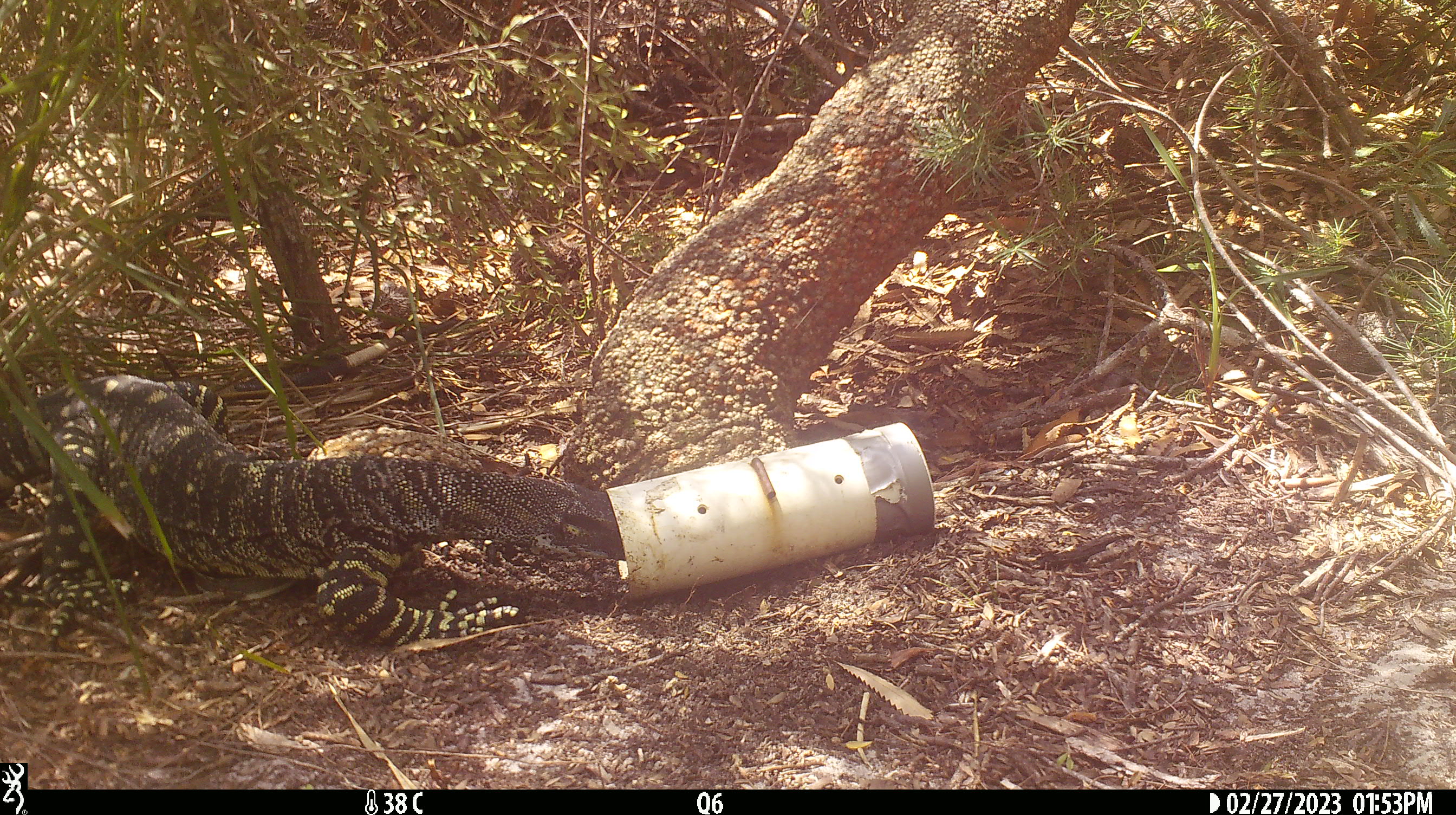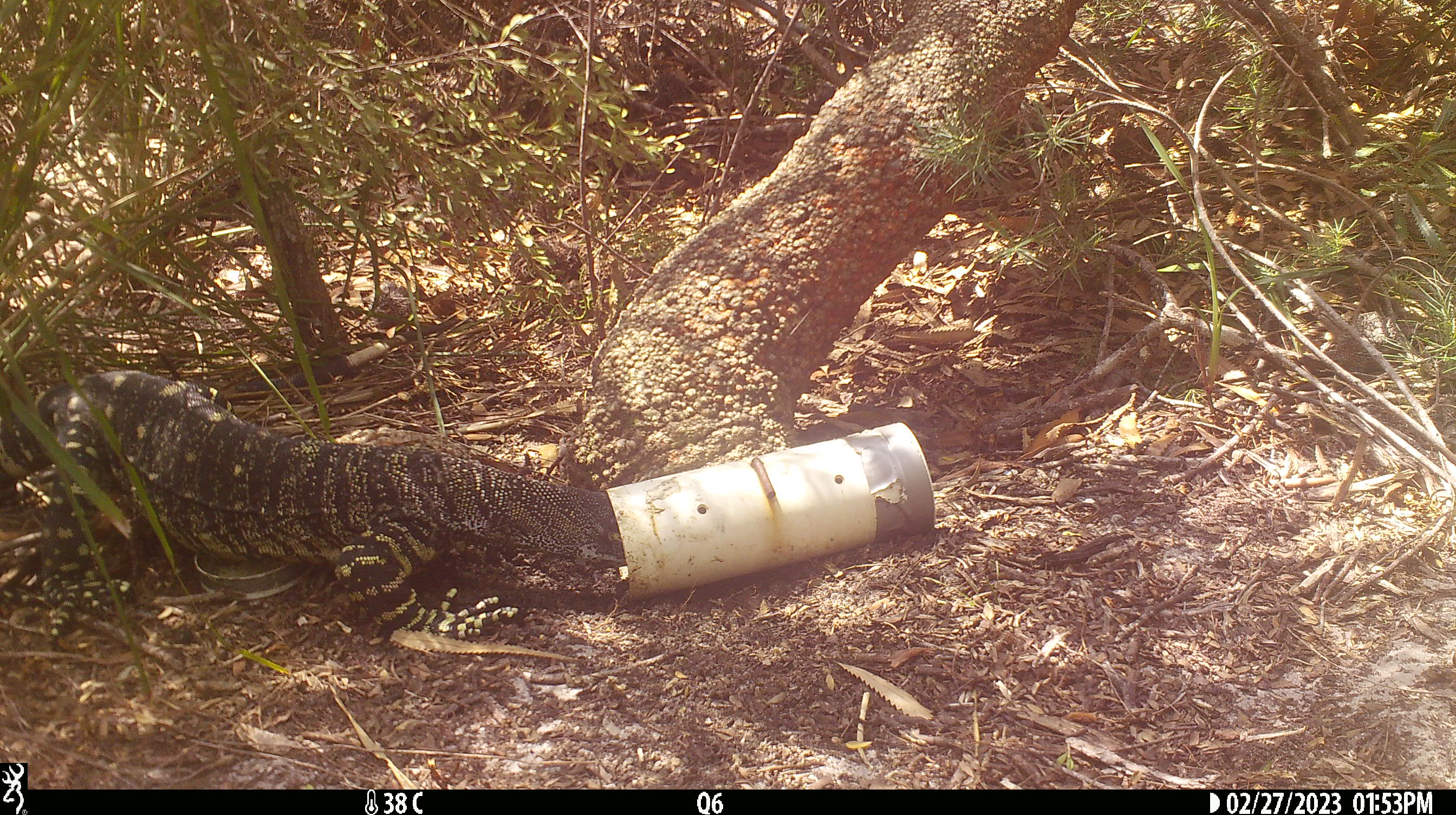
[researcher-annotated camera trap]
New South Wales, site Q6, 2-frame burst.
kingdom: Animalia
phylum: Chordata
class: Reptilia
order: Squamata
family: Varanidae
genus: Varanus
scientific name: Varanus varius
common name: lace monitor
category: goanna